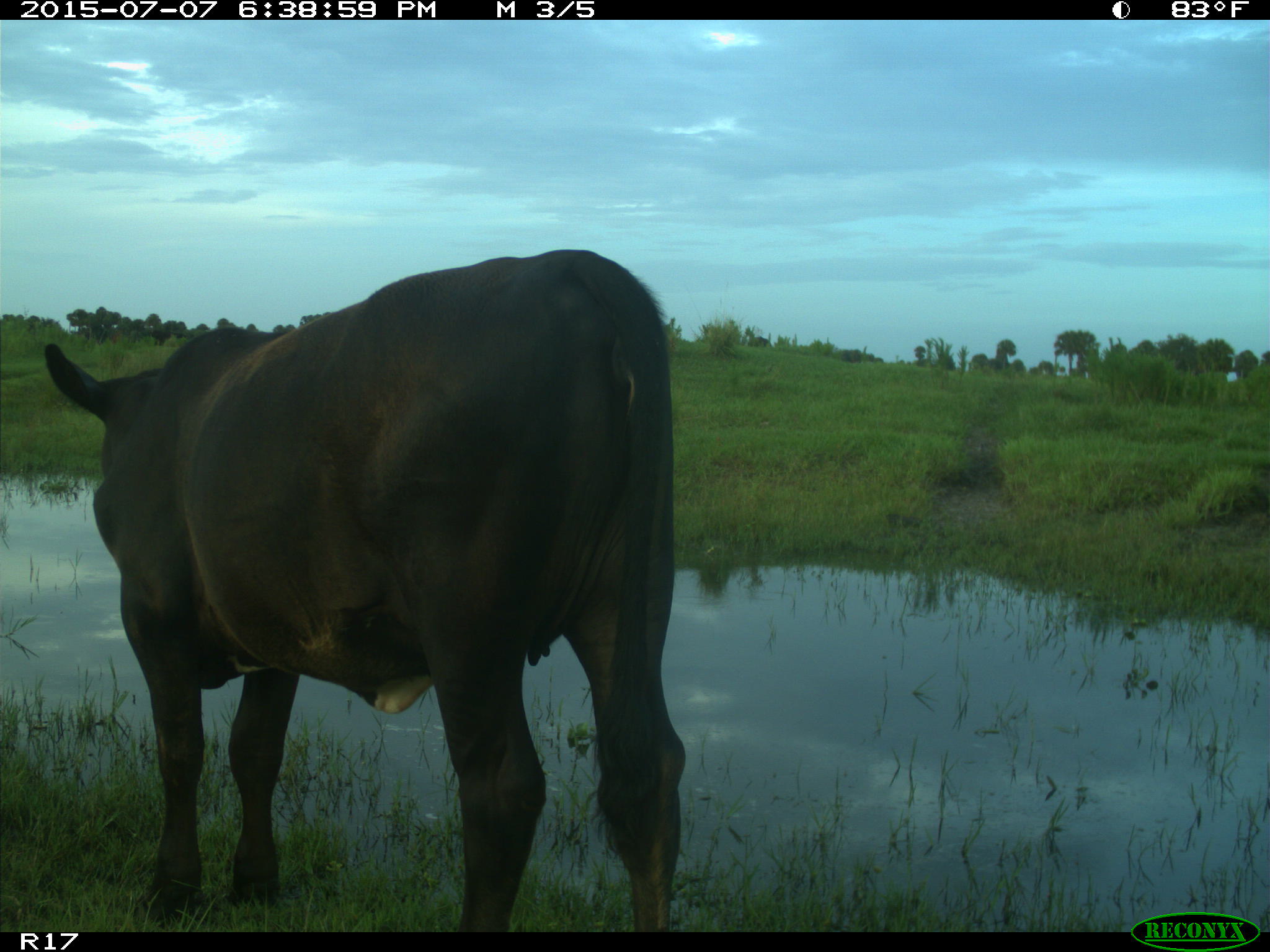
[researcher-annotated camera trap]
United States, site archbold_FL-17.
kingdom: Animalia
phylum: Chordata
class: Mammalia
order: Artiodactyla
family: Bovidae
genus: Bos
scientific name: Bos taurus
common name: domestic cow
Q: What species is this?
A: Bos taurus (domestic cow).